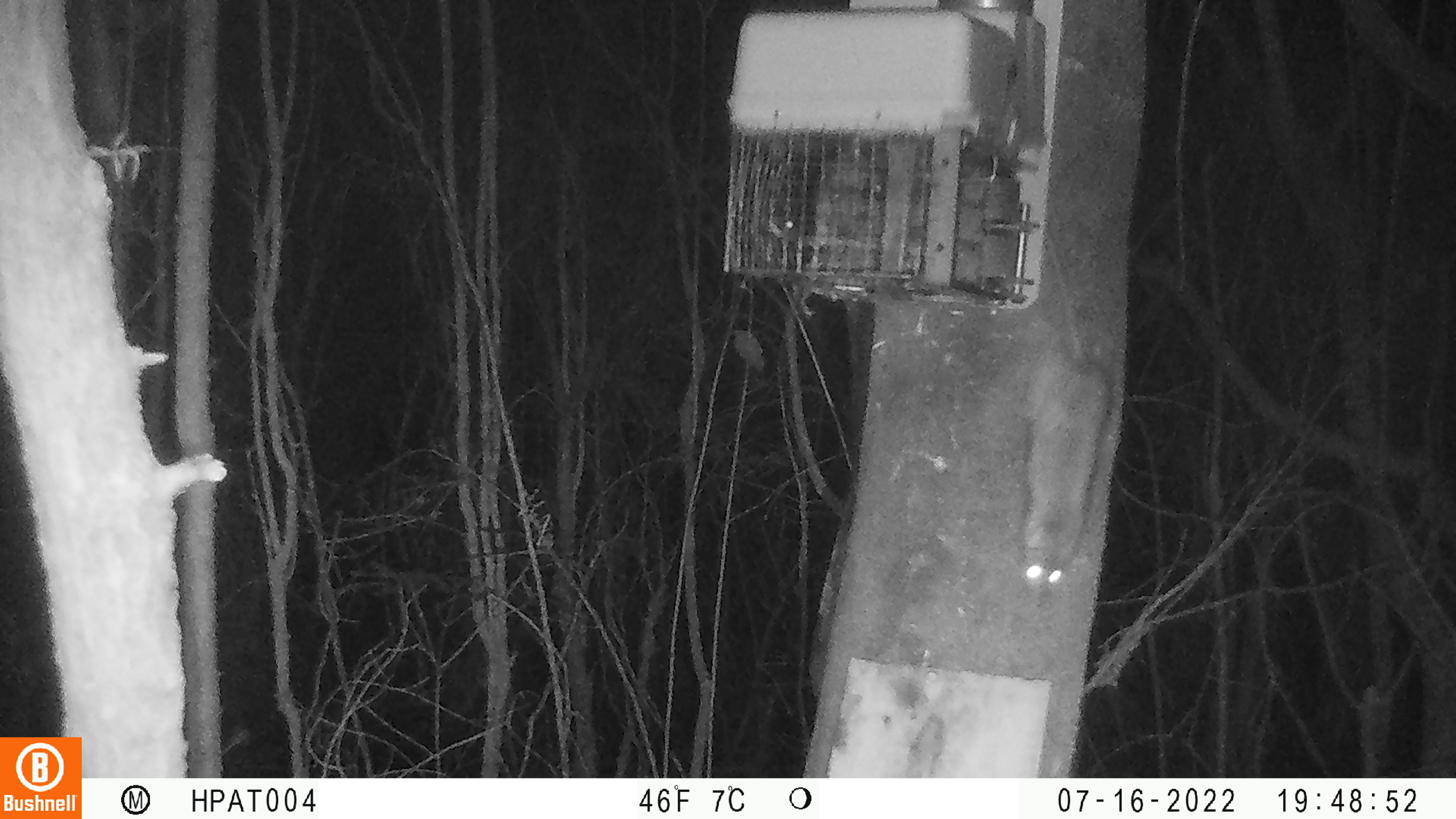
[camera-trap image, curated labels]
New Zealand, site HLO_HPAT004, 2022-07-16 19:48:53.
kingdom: Animalia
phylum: Chordata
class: Mammalia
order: Rodentia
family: Muridae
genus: Rattus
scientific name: Rattus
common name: rat